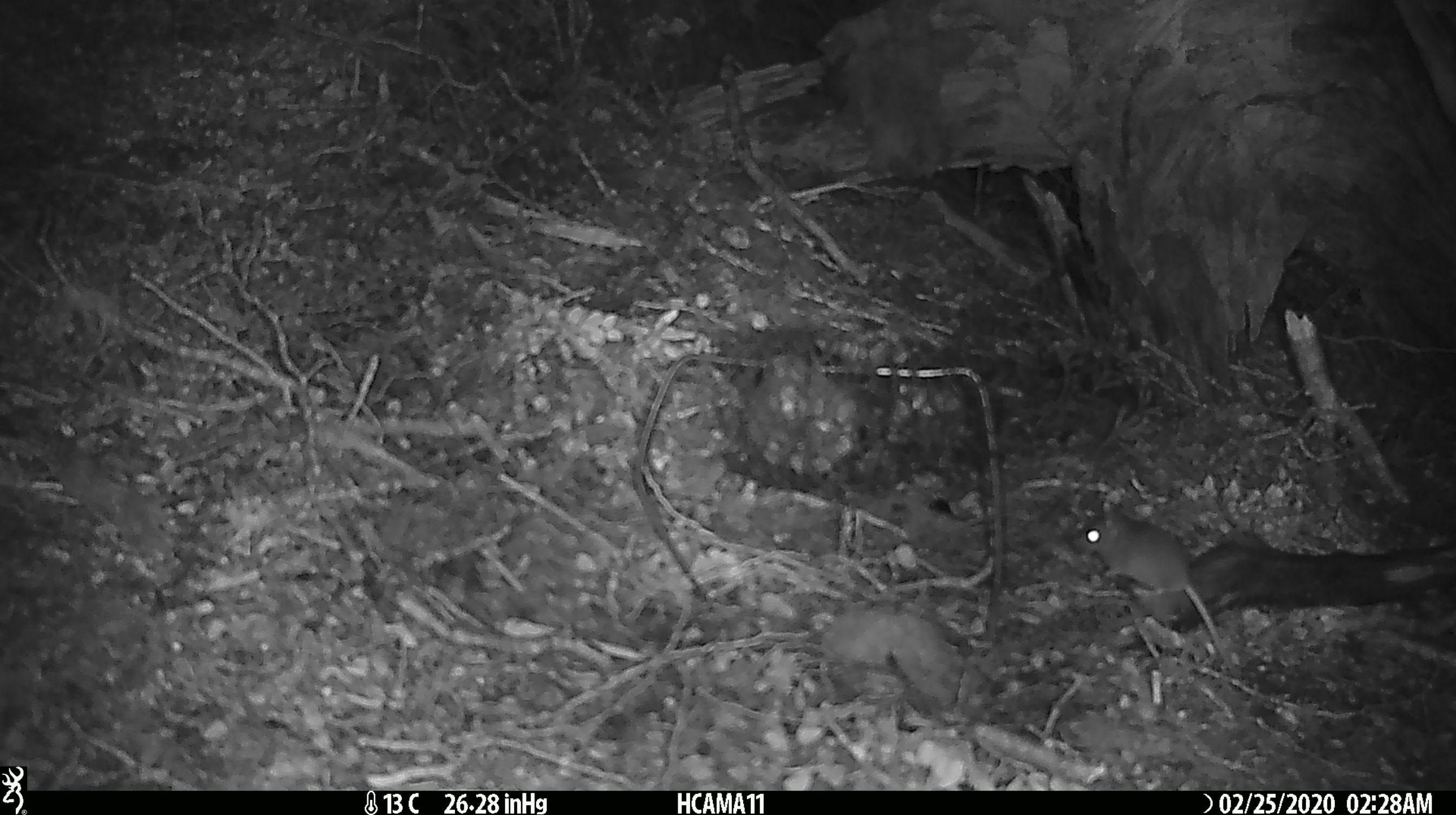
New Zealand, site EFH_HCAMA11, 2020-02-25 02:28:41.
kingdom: Animalia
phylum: Chordata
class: Mammalia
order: Rodentia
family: Muridae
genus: Mus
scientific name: Mus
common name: mouse